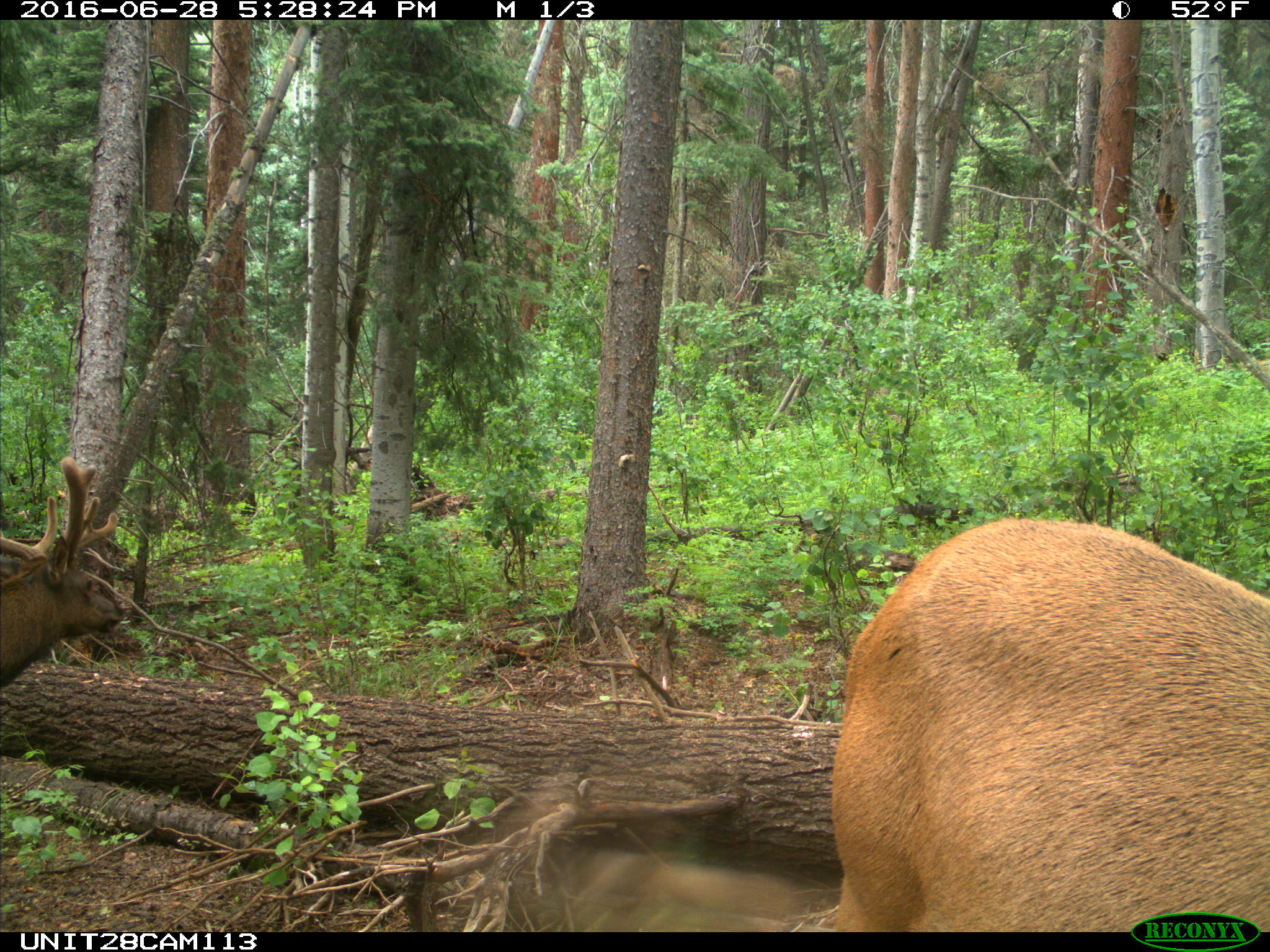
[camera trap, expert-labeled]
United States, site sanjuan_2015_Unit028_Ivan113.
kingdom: Animalia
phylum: Chordata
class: Mammalia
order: Artiodactyla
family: Cervidae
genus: Cervus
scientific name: Cervus elaphus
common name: red deer